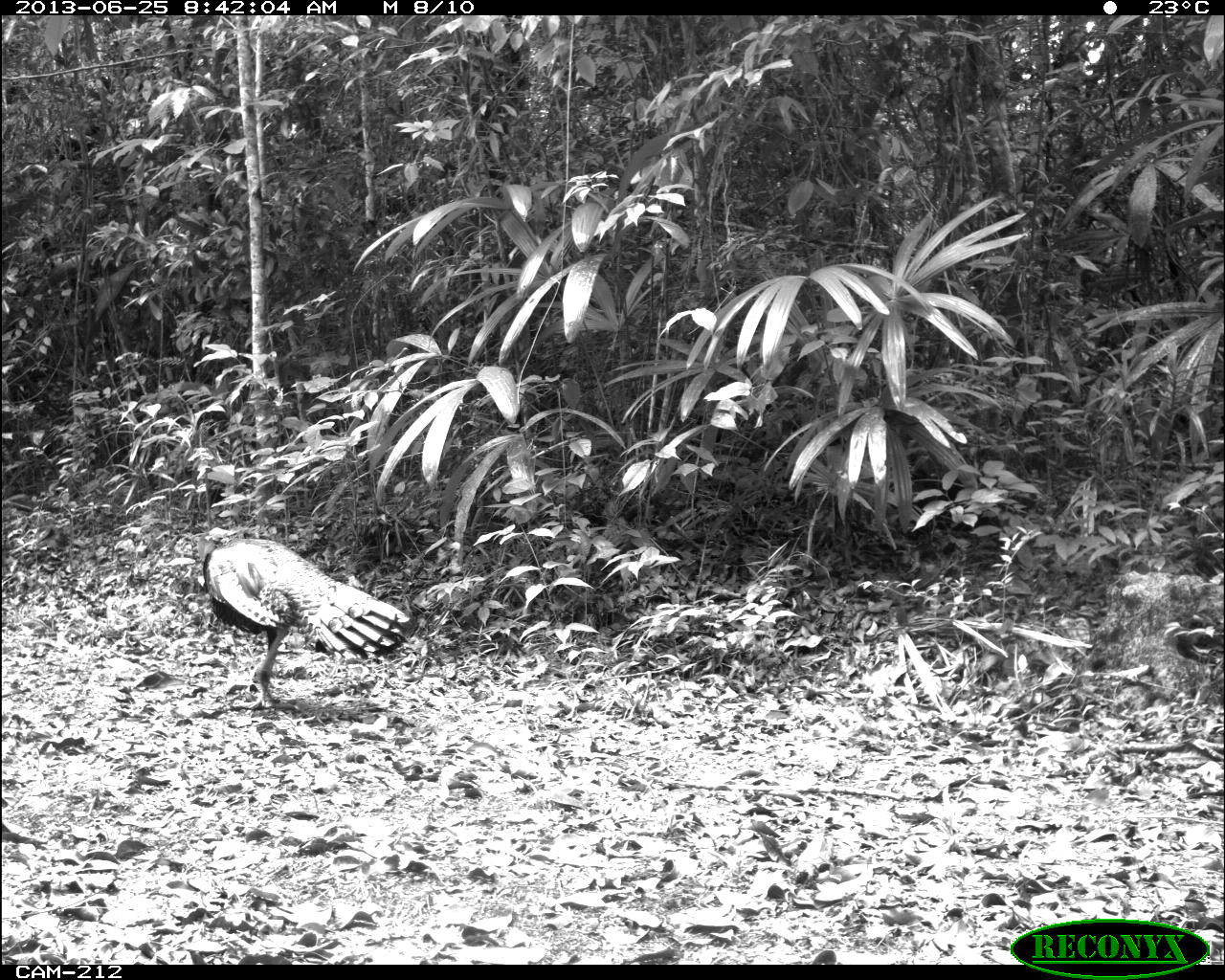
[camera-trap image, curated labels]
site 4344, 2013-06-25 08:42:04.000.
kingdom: Animalia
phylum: Chordata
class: Aves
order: Galliformes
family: Phasianidae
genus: Meleagris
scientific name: Meleagris ocellata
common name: ocellated turkey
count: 1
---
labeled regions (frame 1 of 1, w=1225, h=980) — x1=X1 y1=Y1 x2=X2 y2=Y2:
meleagris ocellata: x1=200 y1=526 x2=410 y2=707